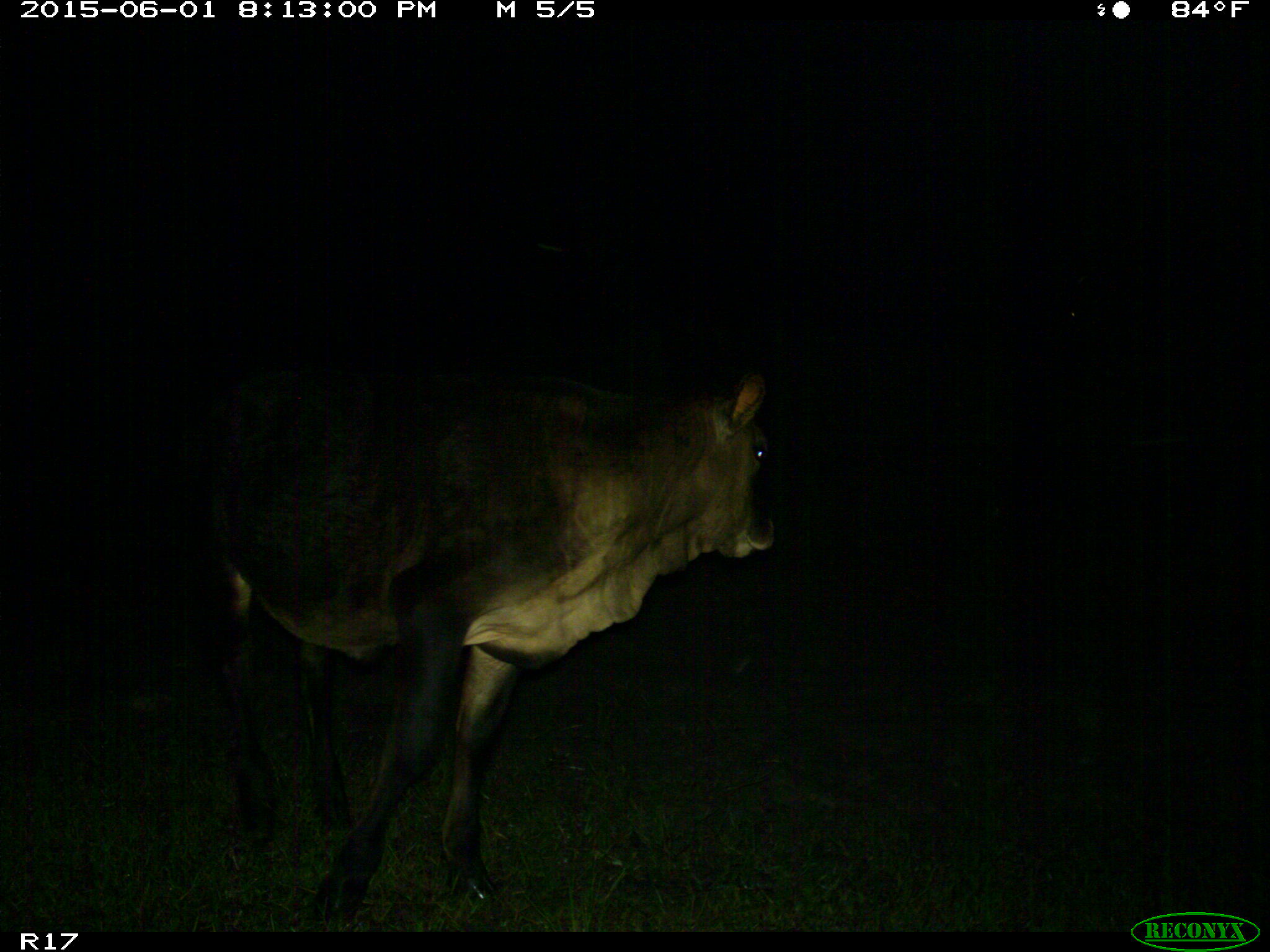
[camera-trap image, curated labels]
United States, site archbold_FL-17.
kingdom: Animalia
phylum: Chordata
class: Mammalia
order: Artiodactyla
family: Bovidae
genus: Bos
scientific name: Bos taurus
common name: domestic cow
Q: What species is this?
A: Bos taurus (domestic cow).